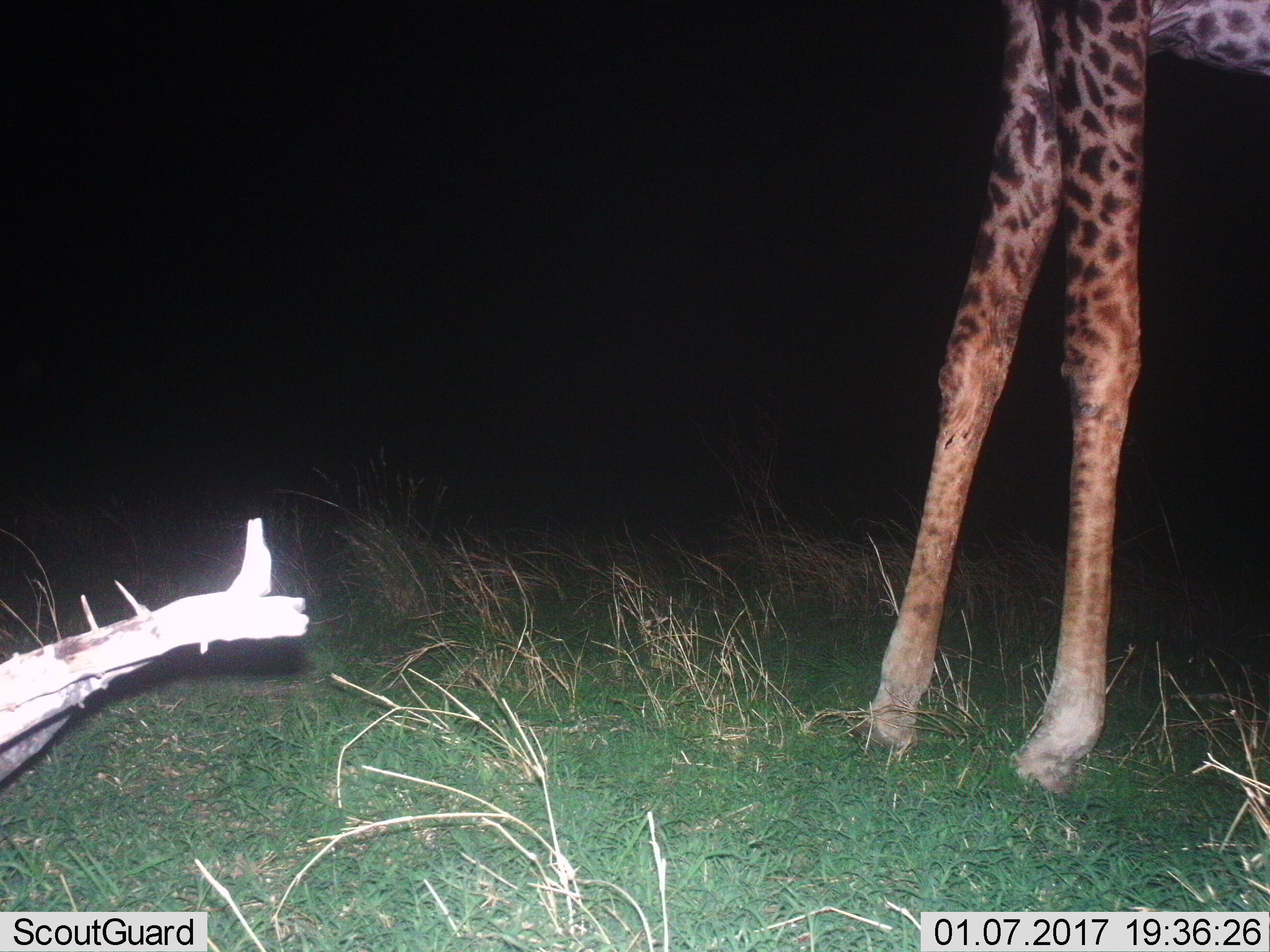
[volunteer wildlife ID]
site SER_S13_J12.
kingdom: Animalia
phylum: Chordata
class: Mammalia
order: Artiodactyla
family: Giraffidae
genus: Giraffa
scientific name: Giraffa camelopardalis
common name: giraffe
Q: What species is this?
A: Giraffe (Giraffa camelopardalis).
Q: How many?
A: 1.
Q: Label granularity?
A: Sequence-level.